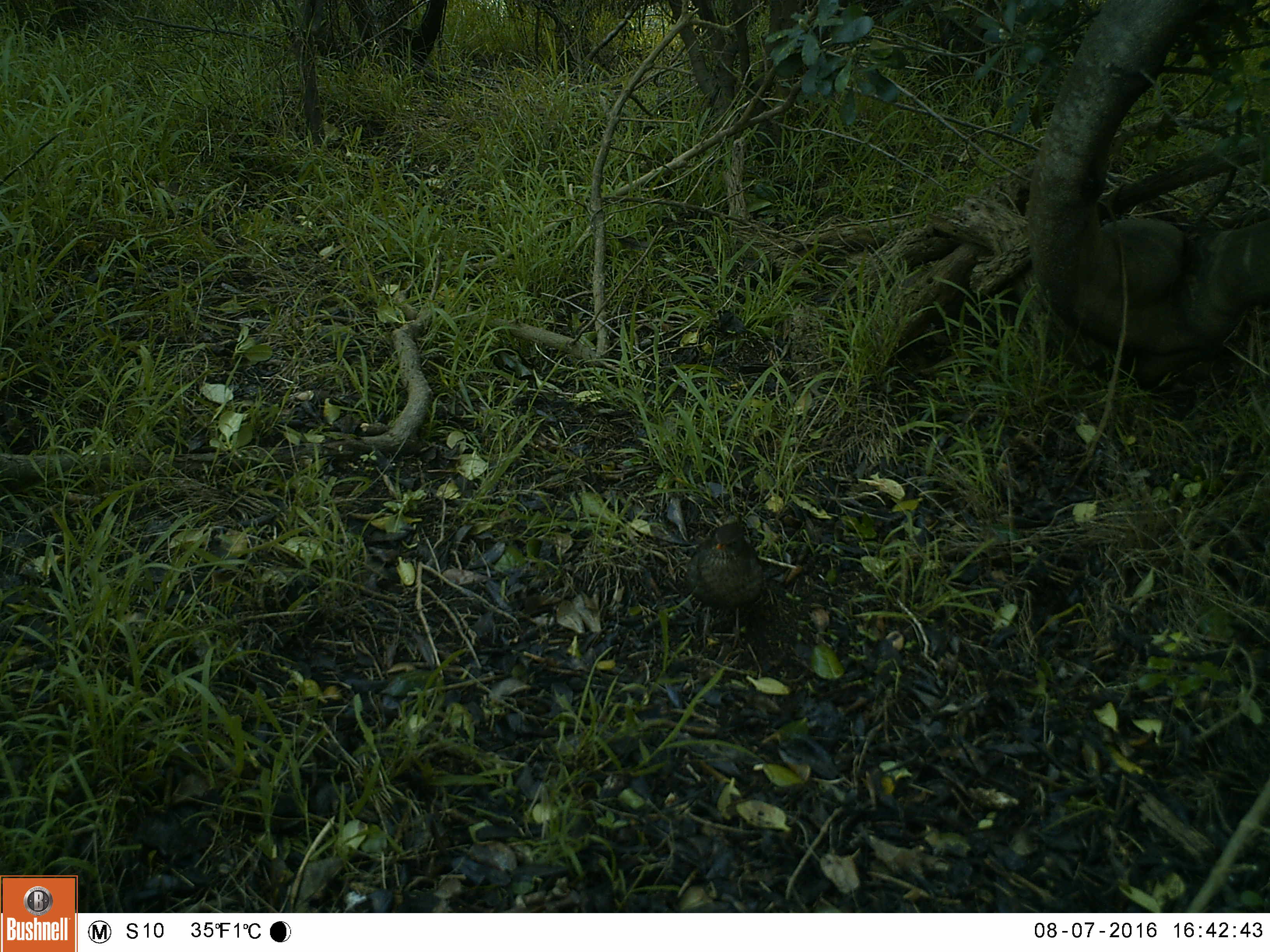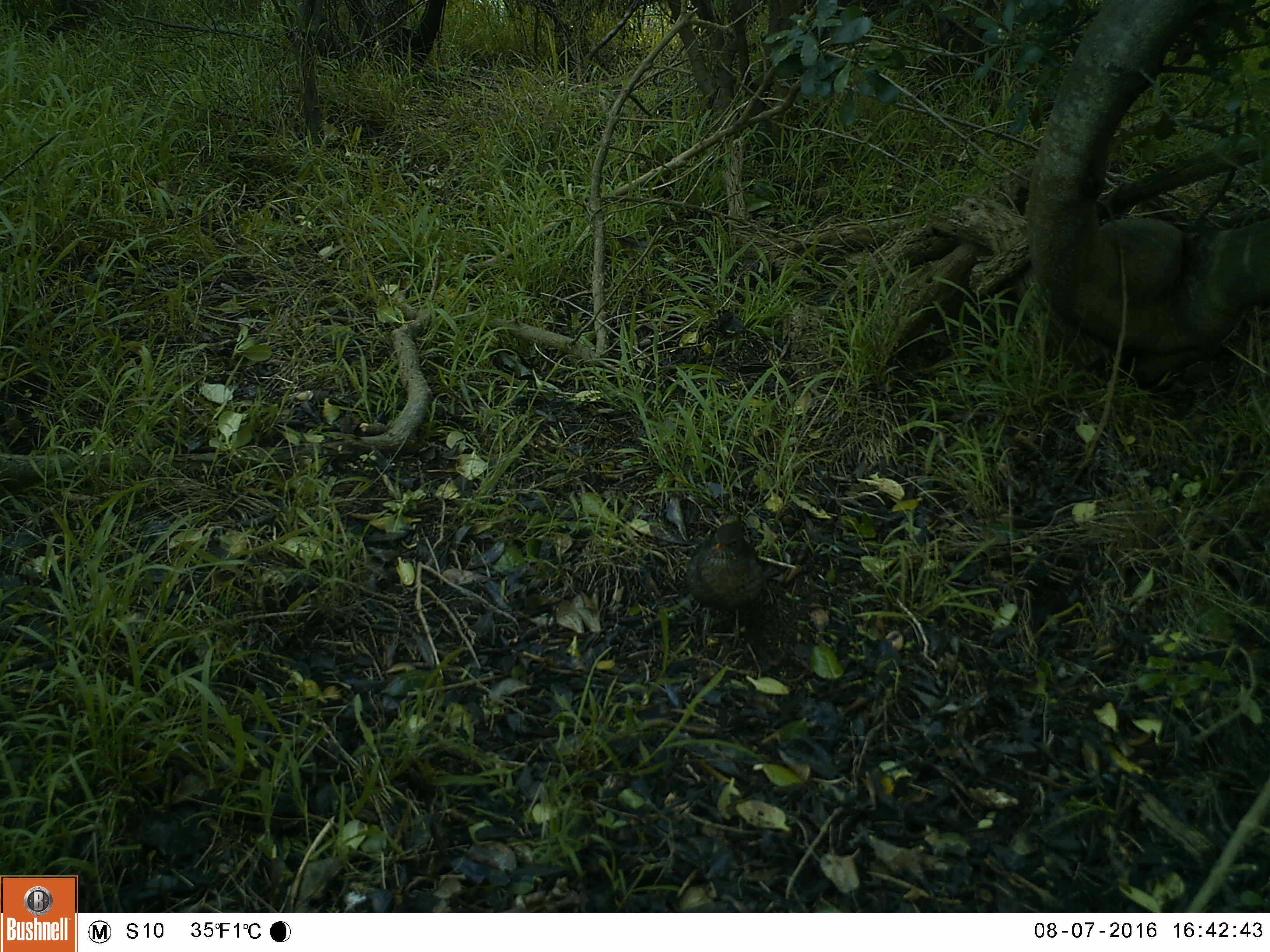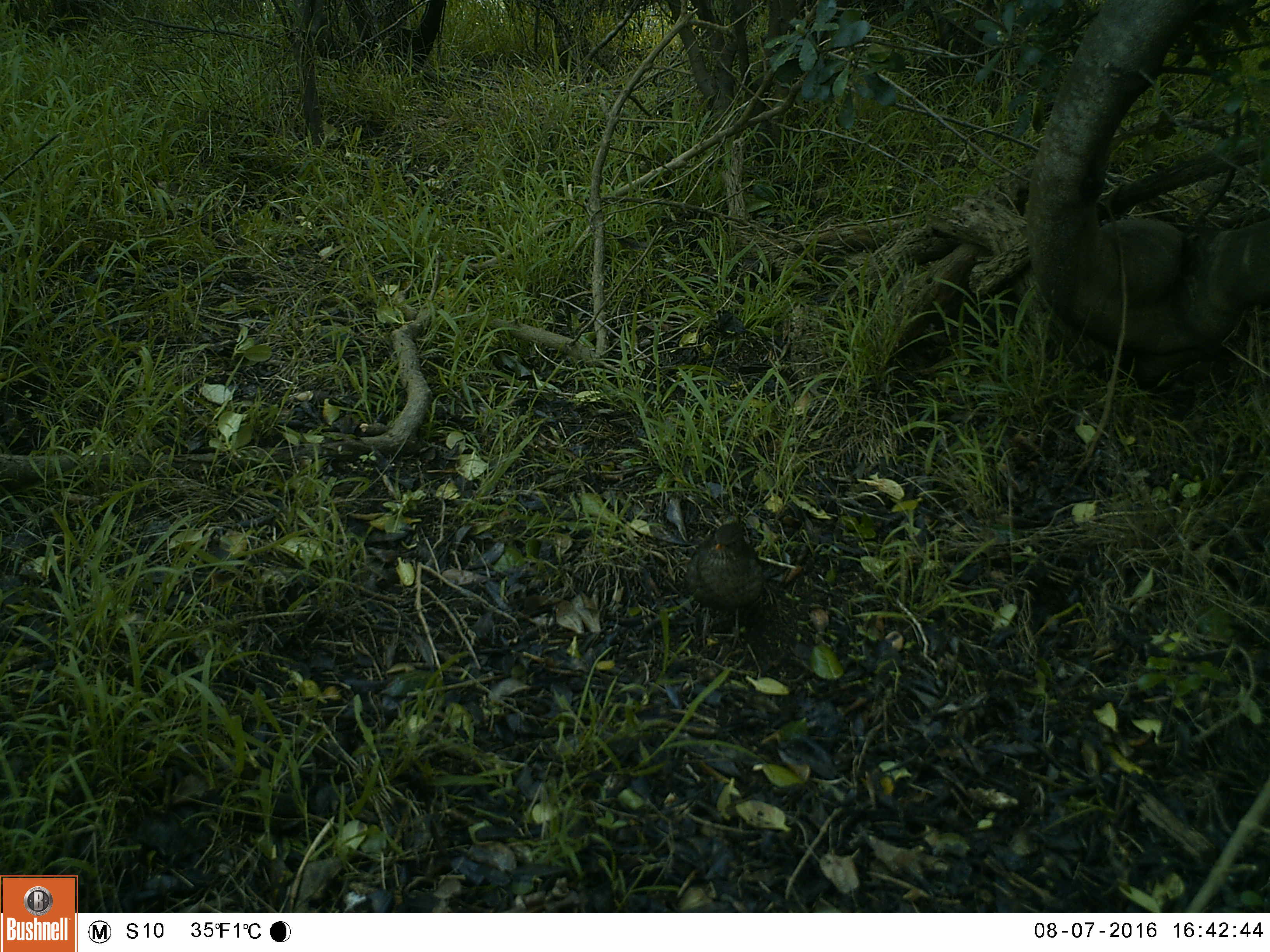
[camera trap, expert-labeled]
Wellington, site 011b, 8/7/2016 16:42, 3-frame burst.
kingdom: Animalia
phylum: Chordata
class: Aves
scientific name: Aves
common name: bird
Bird (Aves).